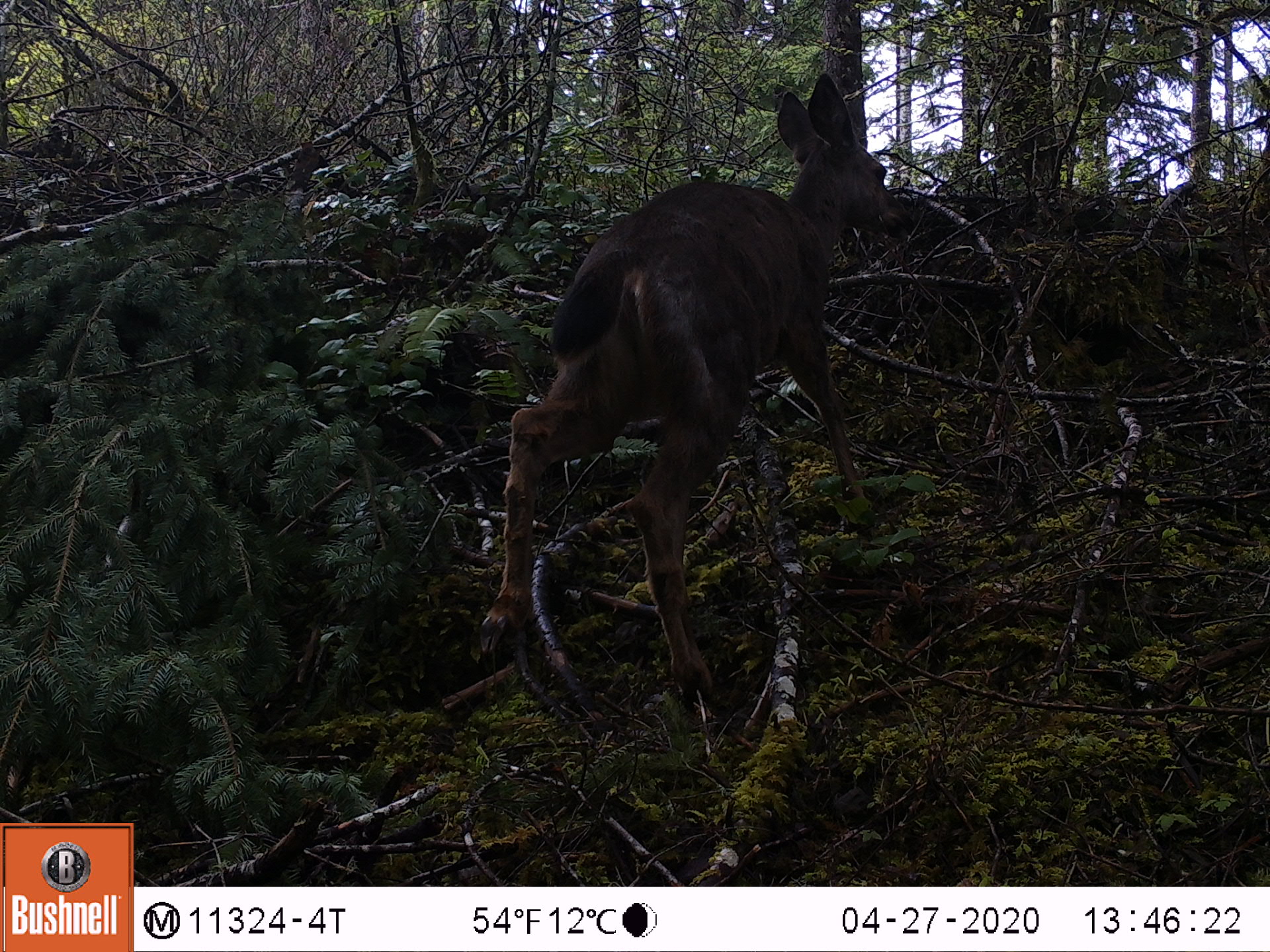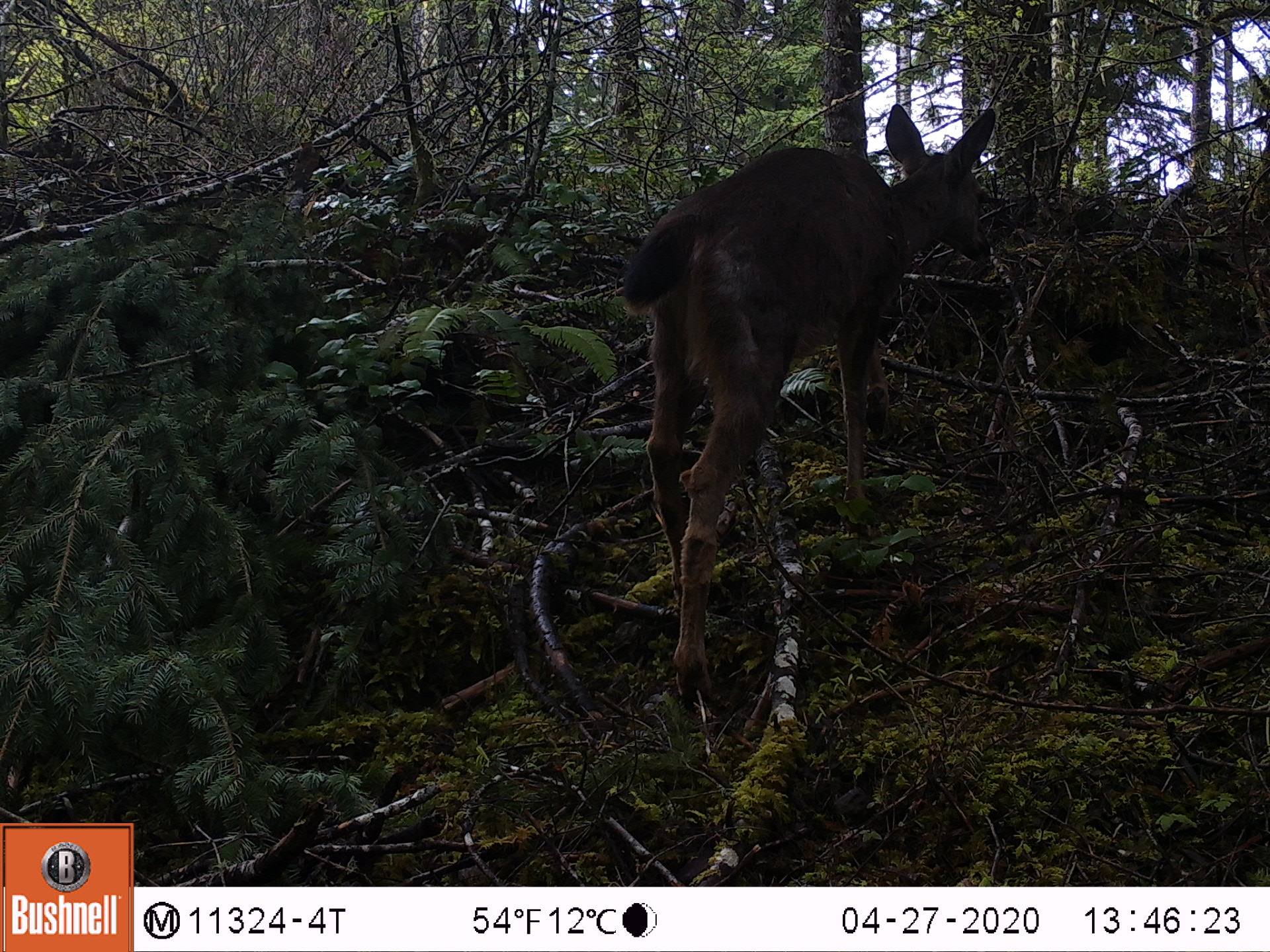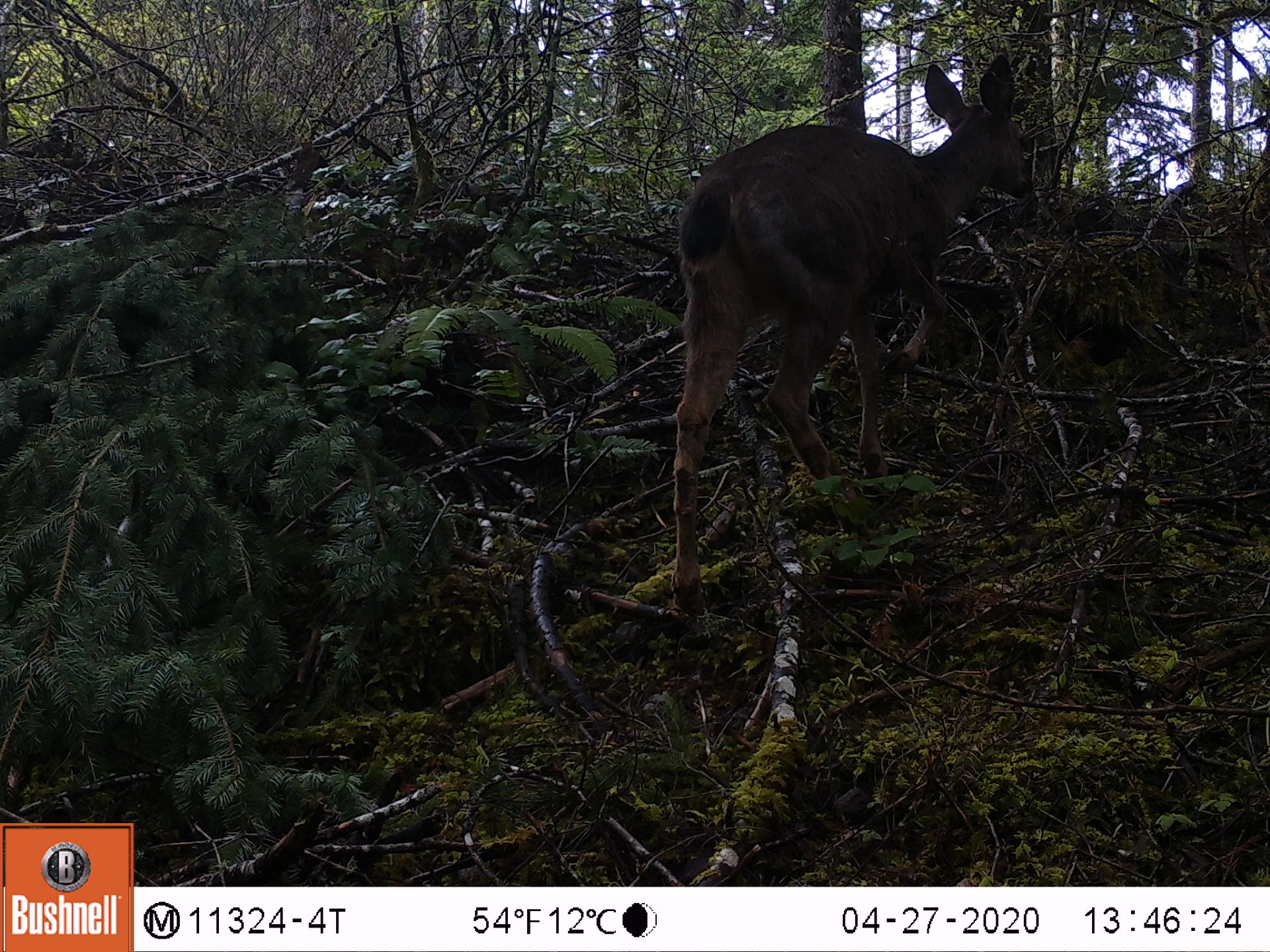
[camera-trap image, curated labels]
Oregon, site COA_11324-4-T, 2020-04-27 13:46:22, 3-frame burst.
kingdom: Animalia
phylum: Chordata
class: Mammalia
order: Artiodactyla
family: Cervidae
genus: Odocoileus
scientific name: Odocoileus hemionus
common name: black-tailed deer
Black-tailed deer (Odocoileus hemionus).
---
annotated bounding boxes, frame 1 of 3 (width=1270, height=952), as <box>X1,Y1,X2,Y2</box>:
black-tailed deer: <box>455,65,907,717</box>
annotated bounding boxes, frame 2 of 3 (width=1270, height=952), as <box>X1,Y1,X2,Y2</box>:
black-tailed deer: <box>609,95,1015,703</box>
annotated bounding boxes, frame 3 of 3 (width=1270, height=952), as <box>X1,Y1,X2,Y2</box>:
black-tailed deer: <box>660,38,1052,635</box>